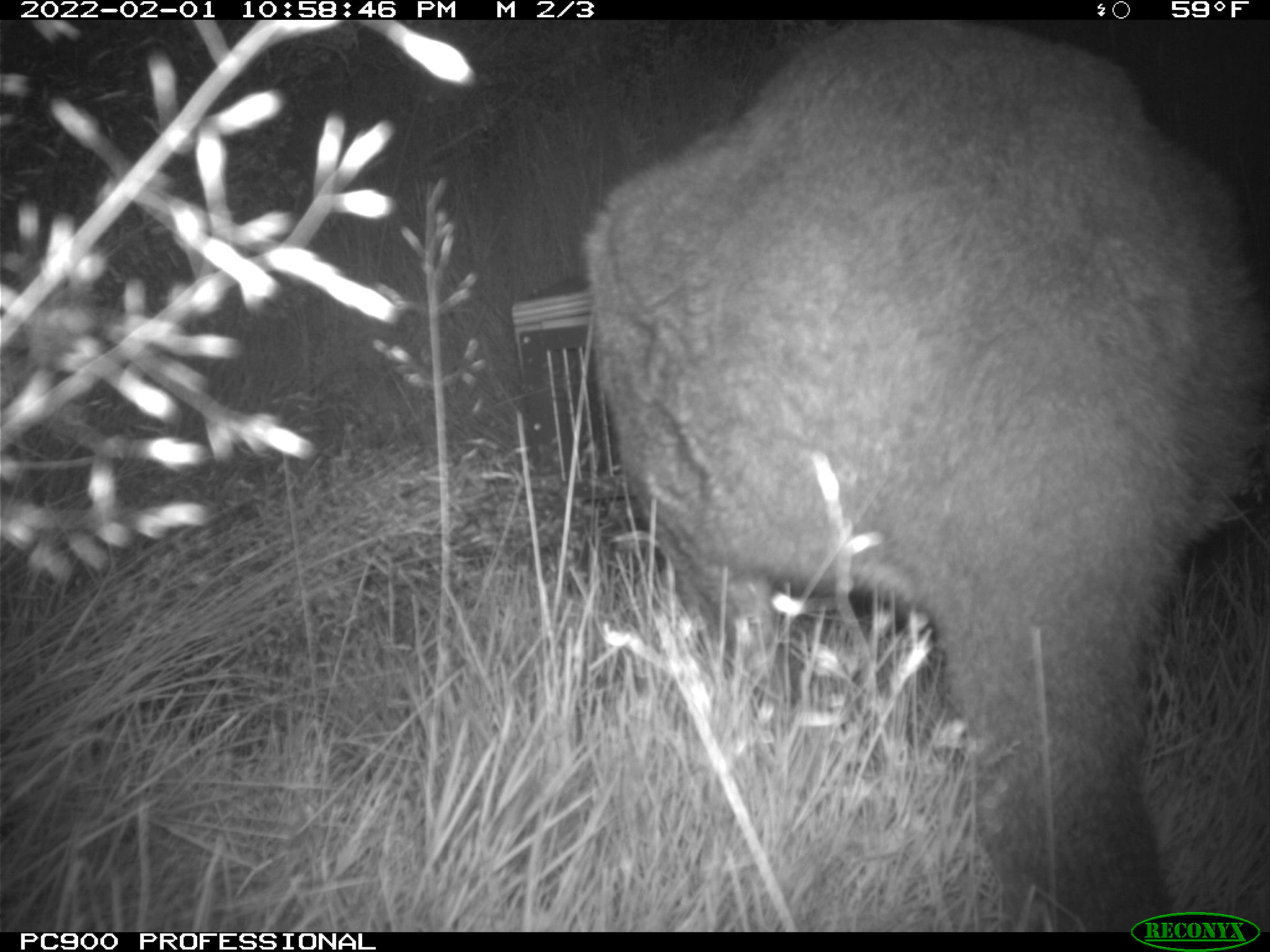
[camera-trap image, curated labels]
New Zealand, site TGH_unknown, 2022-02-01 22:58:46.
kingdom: Animalia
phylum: Chordata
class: Mammalia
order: Diprotodontia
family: Macropodidae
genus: Notamacropus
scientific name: Notamacropus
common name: wallaby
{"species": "wallaby (Notamacropus)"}